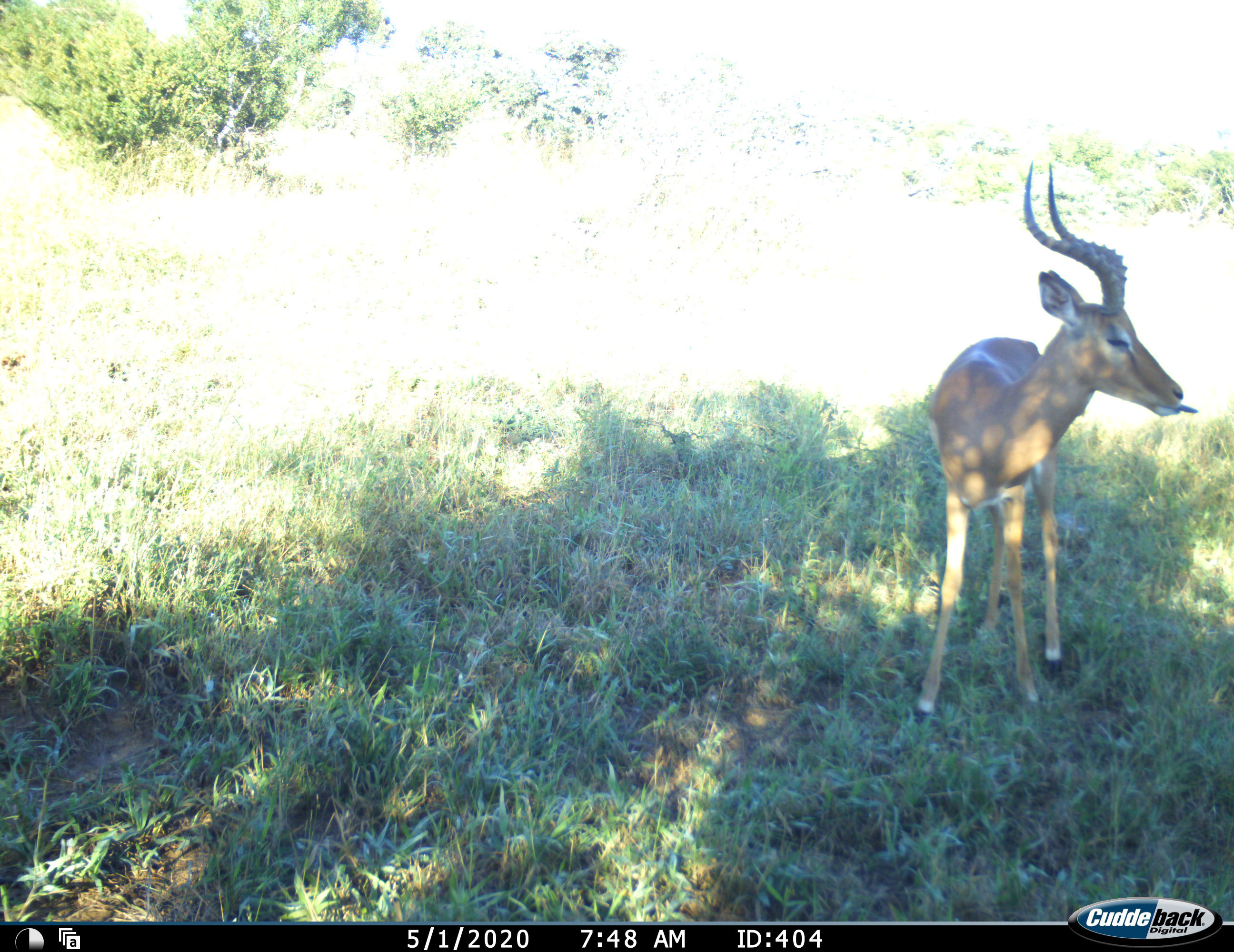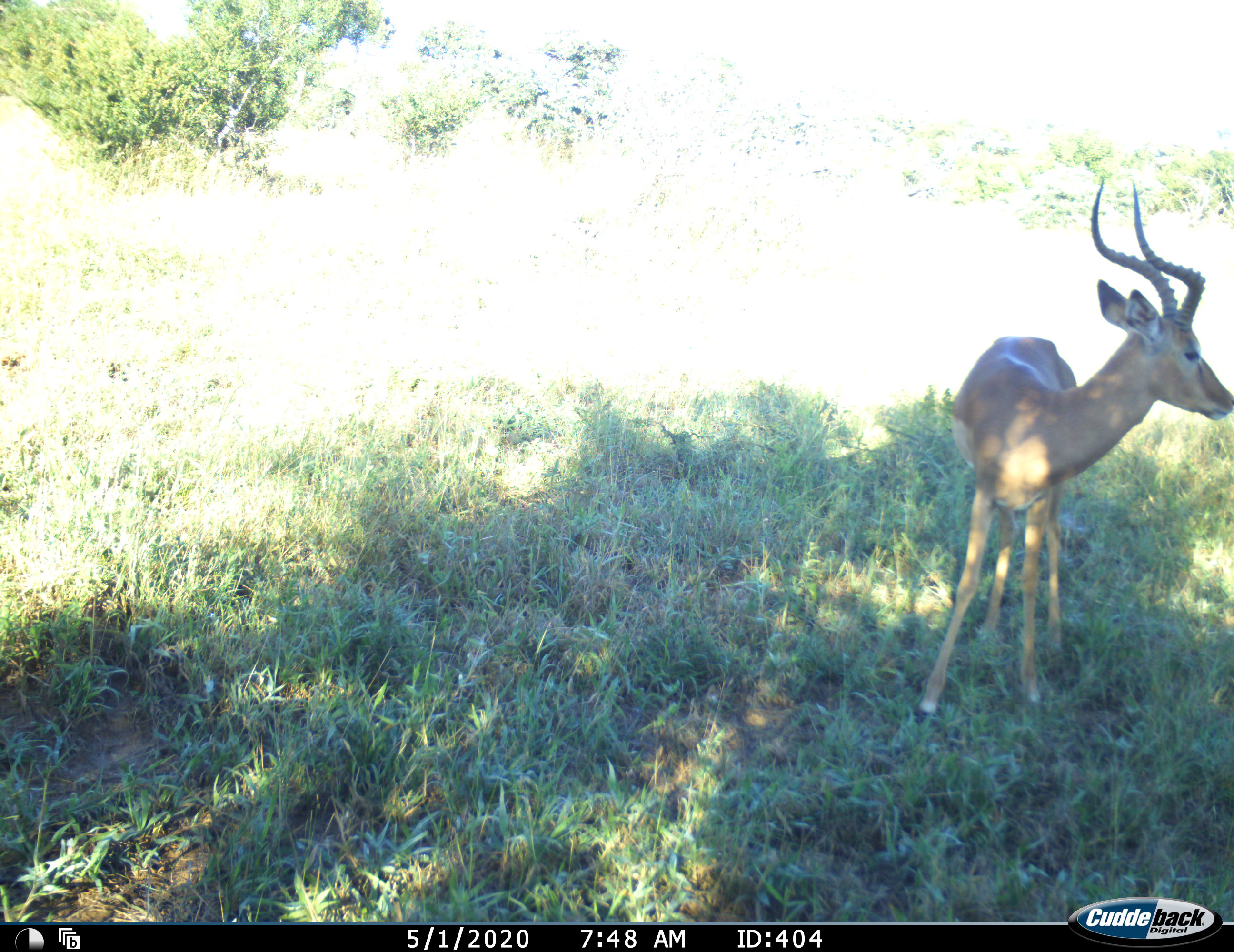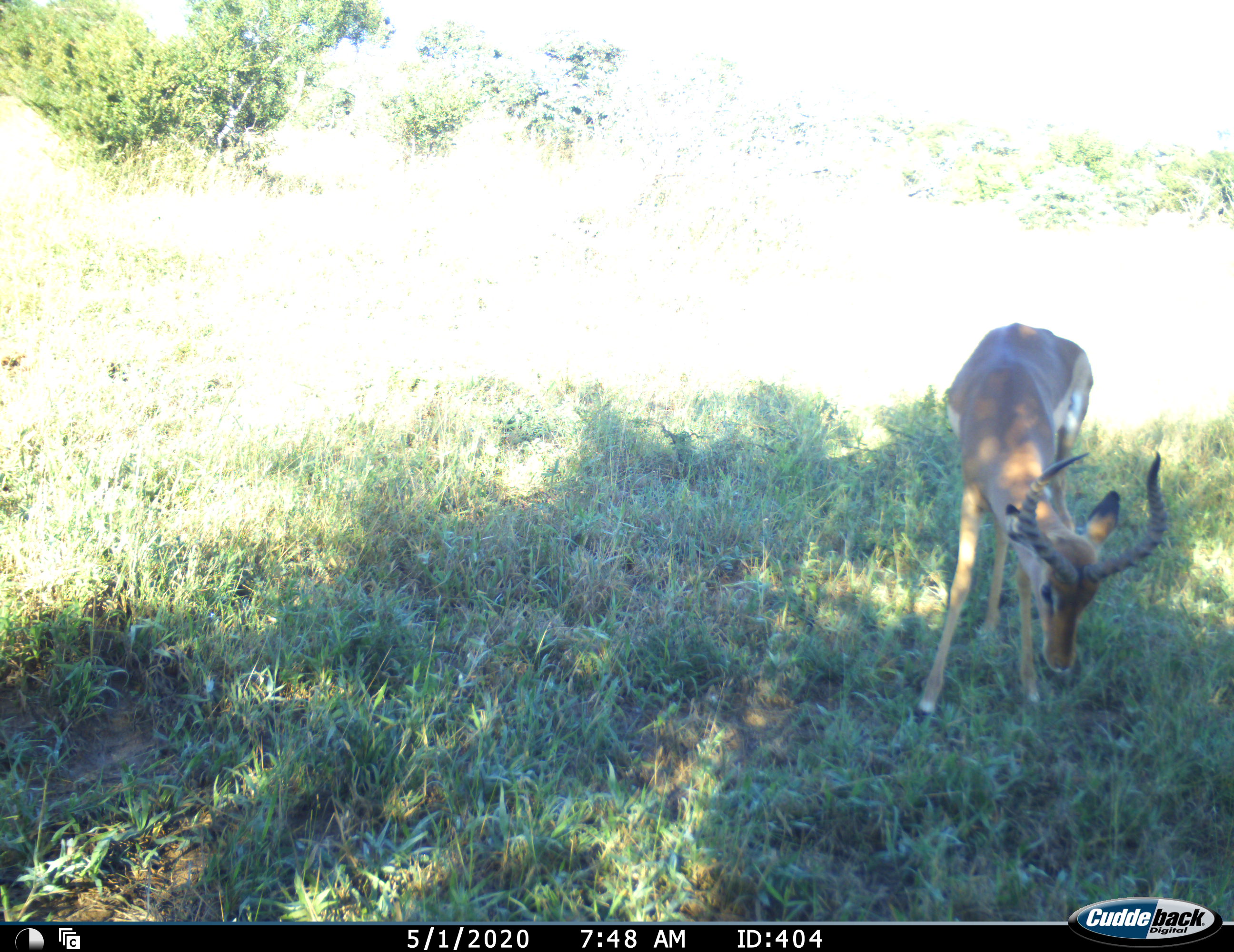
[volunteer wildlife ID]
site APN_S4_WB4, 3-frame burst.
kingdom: Animalia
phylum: Chordata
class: Mammalia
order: Artiodactyla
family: Bovidae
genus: Aepyceros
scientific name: Aepyceros melampus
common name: impala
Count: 1.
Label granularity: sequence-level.